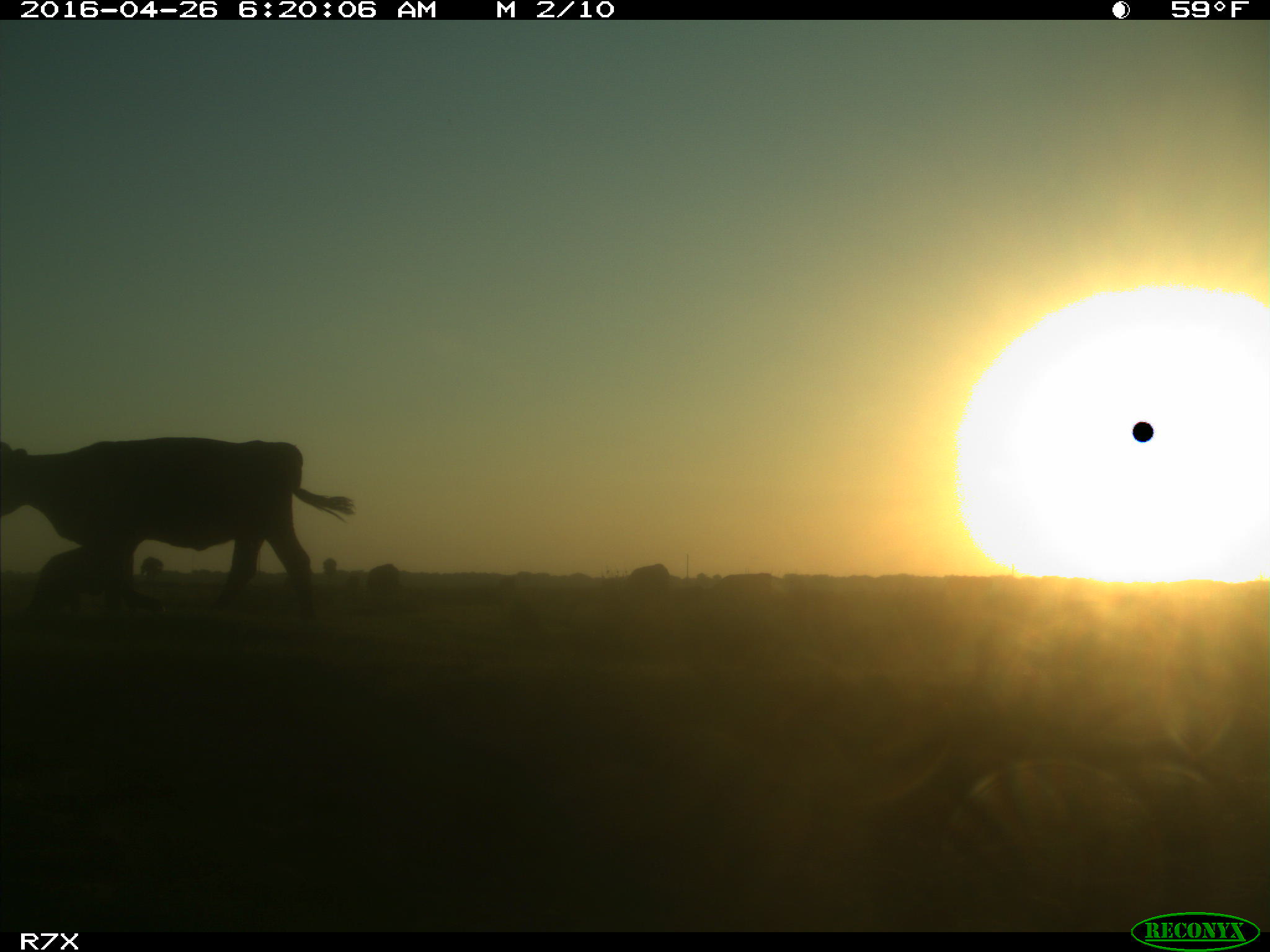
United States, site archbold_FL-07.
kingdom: Animalia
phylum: Chordata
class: Mammalia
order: Artiodactyla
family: Bovidae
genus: Bos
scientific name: Bos taurus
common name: domestic cow